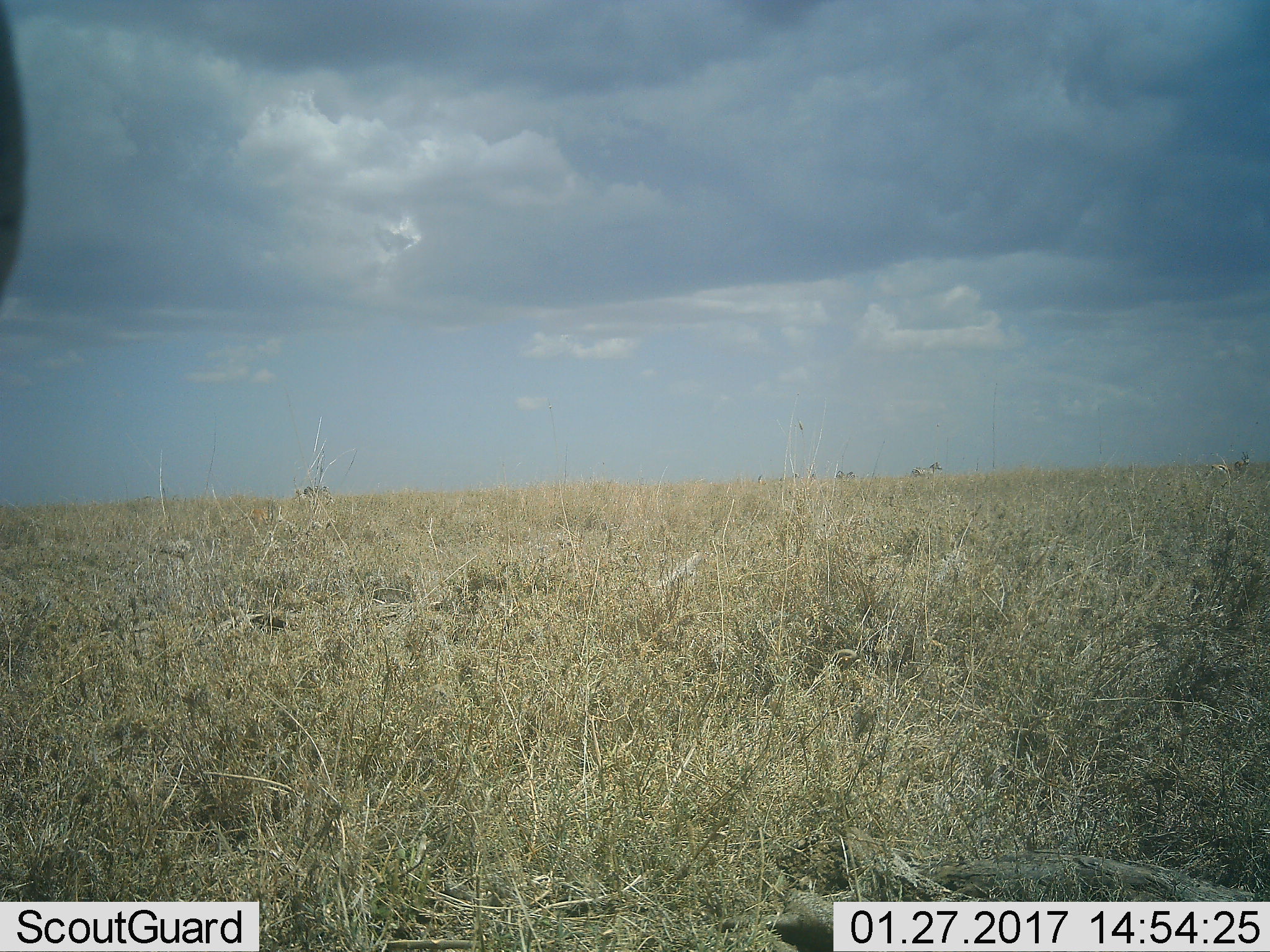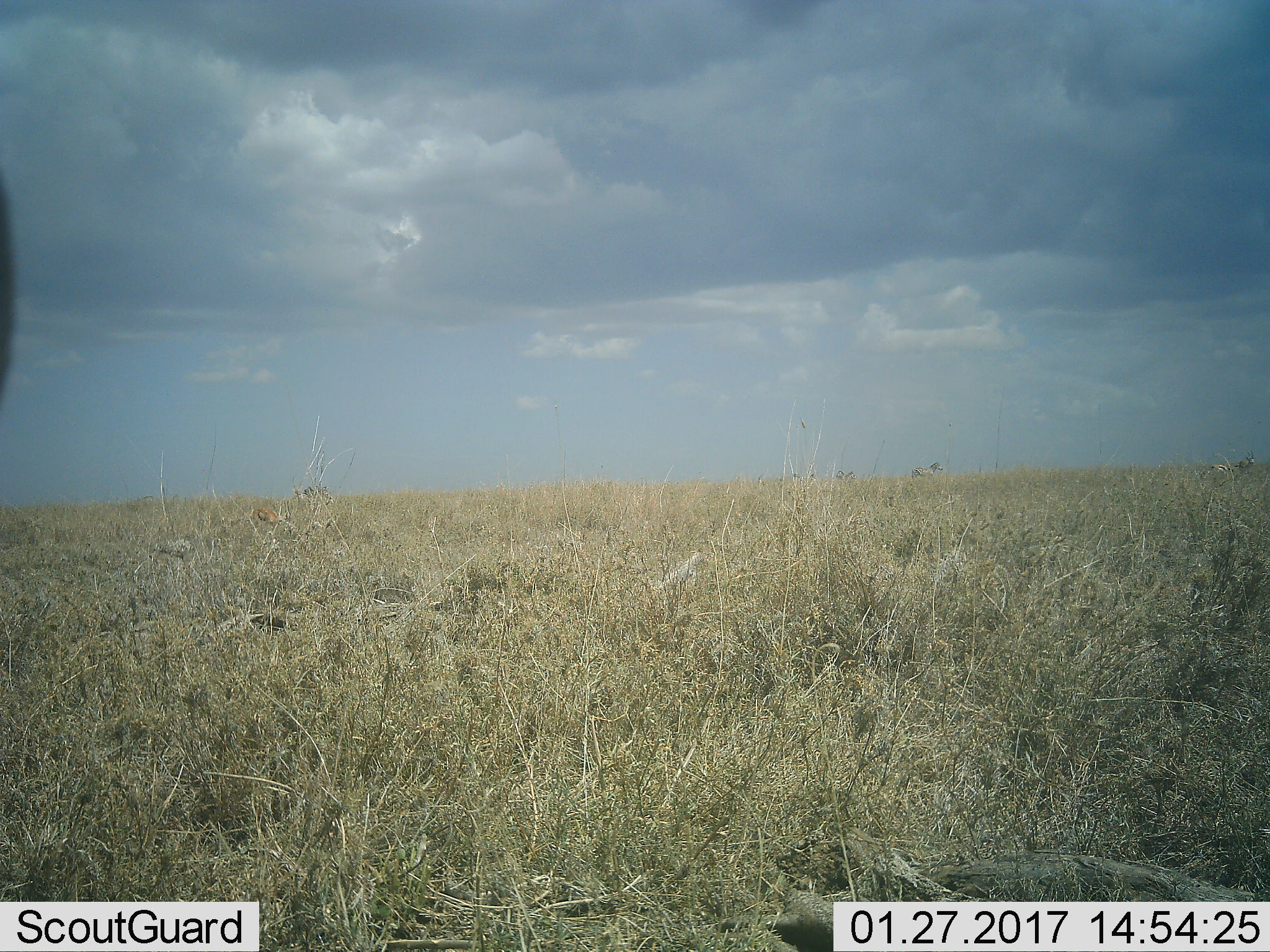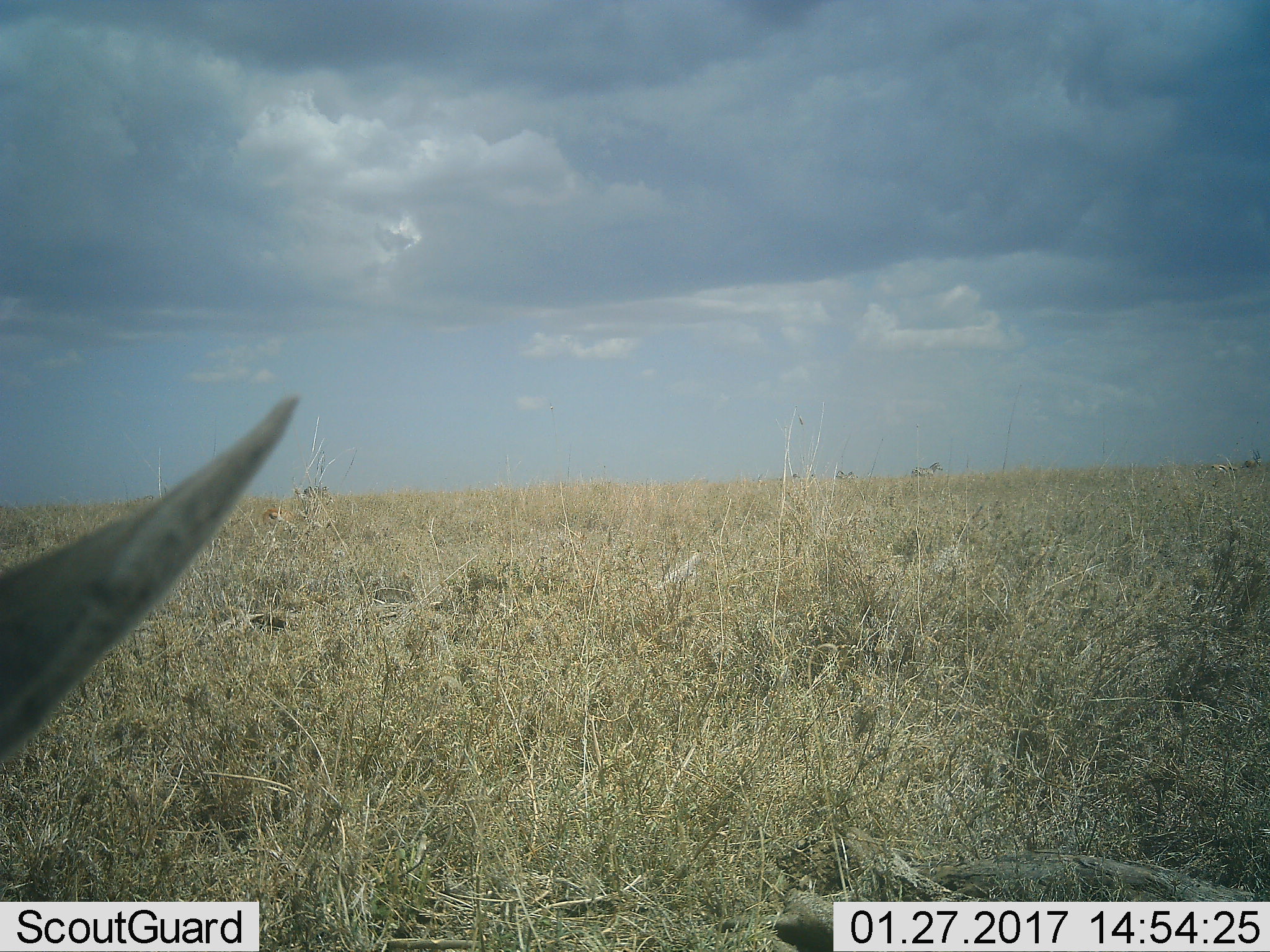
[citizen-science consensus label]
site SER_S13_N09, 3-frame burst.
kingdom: Animalia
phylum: Chordata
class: Mammalia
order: Perissodactyla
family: Equidae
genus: Equus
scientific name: Equus quagga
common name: plains zebra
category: zebraplains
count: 4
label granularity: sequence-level